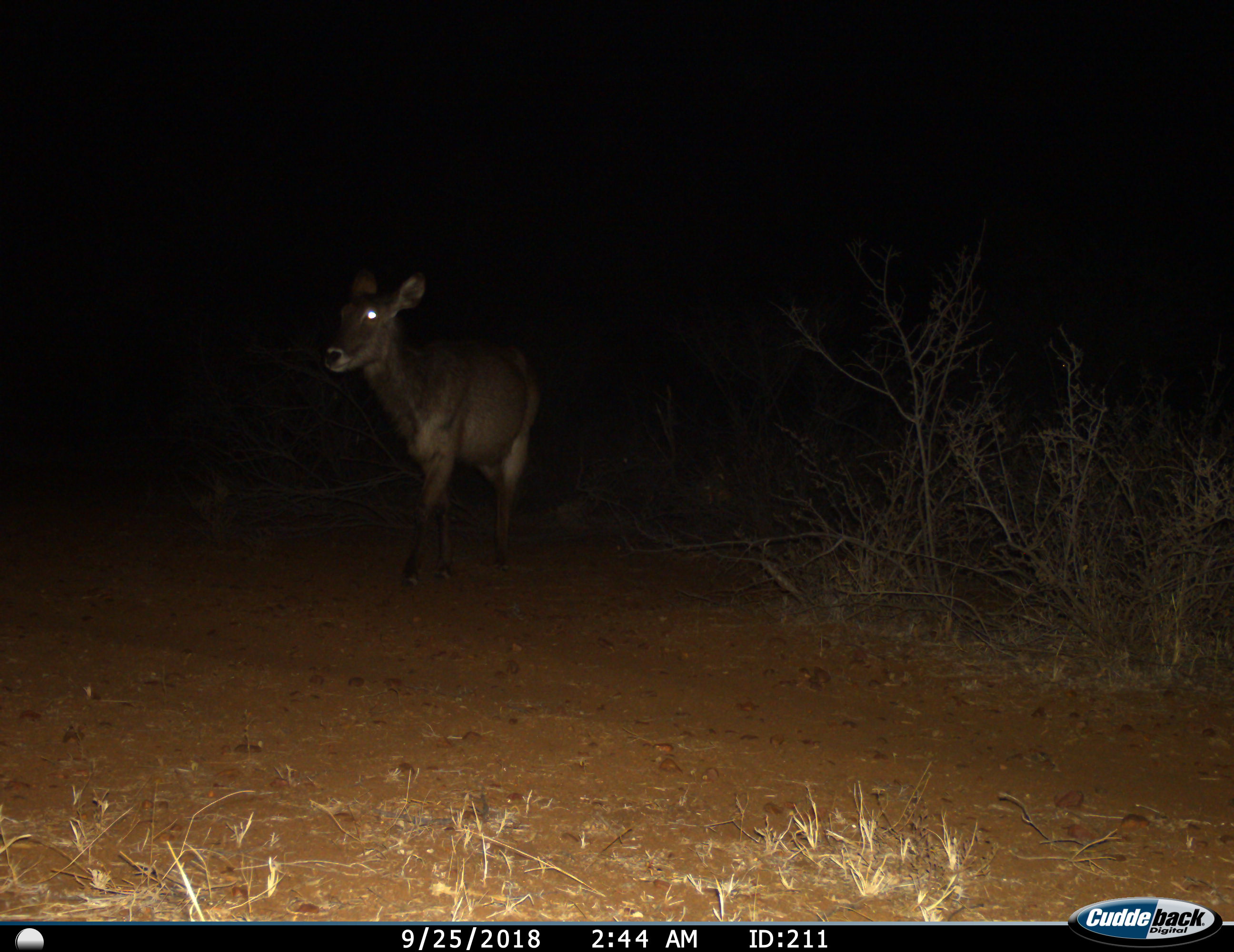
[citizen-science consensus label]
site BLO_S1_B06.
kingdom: Animalia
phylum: Chordata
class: Mammalia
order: Artiodactyla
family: Bovidae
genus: Kobus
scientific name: Kobus ellipsiprymnus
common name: waterbuck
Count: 1.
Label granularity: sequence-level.